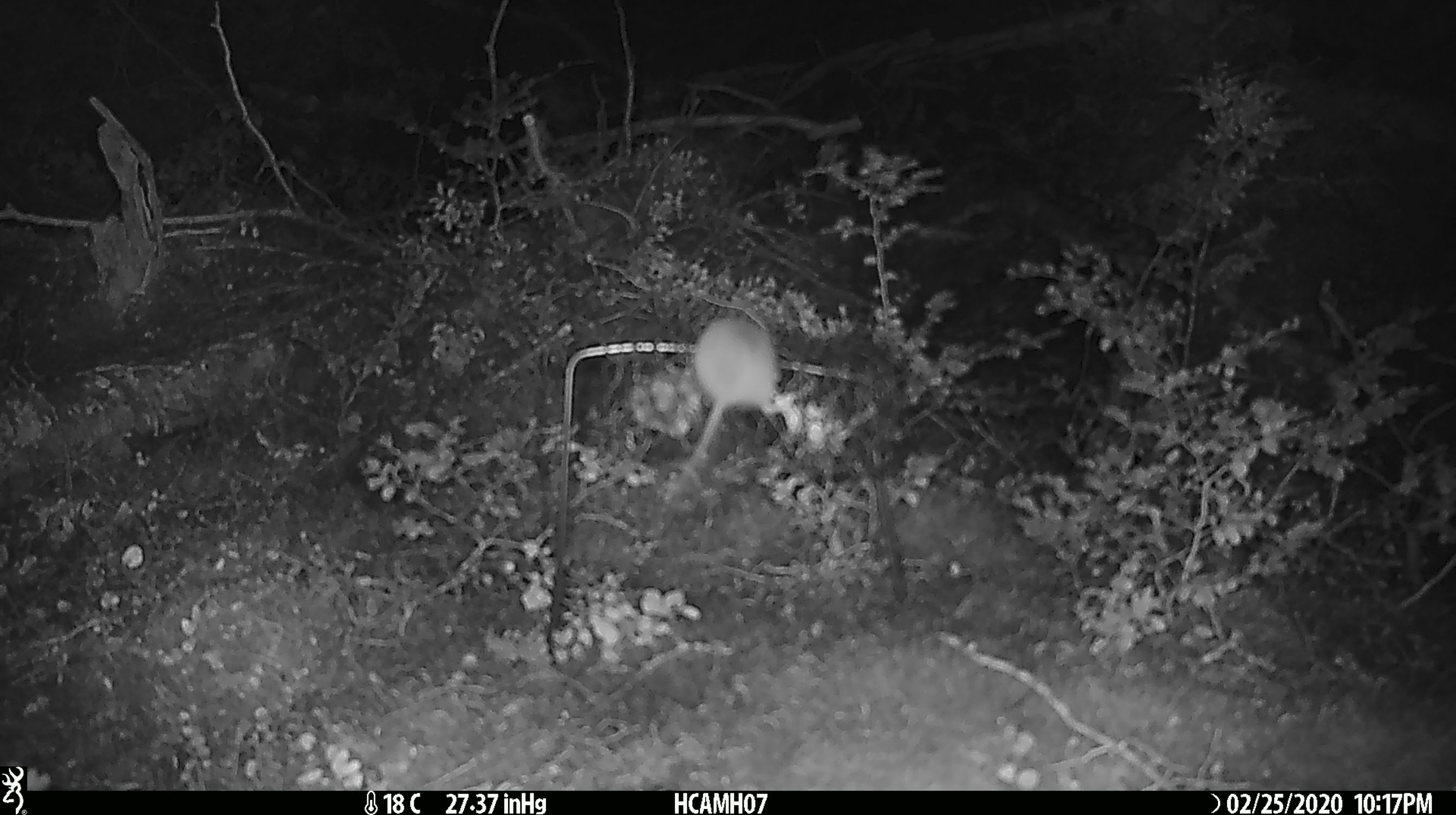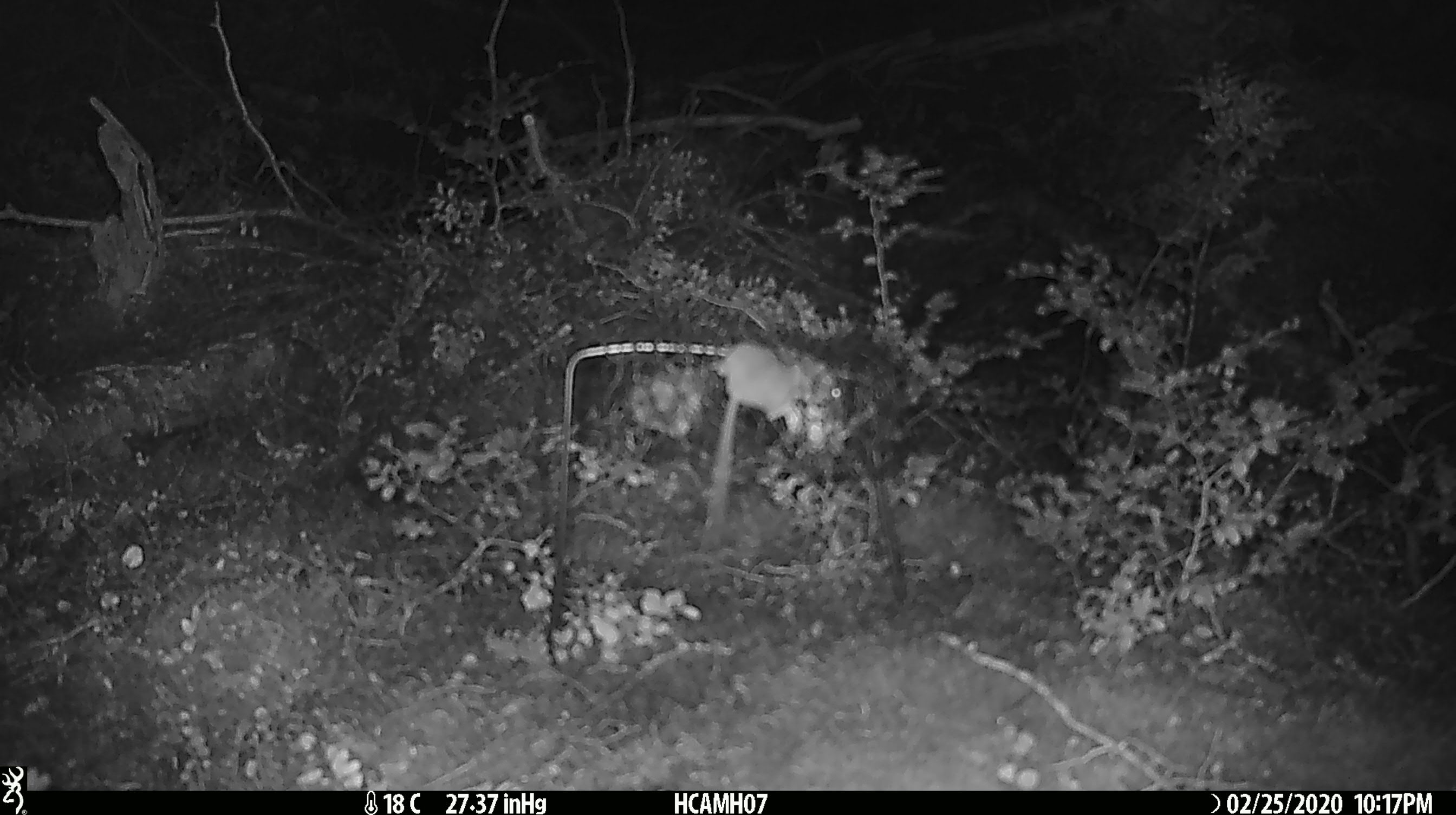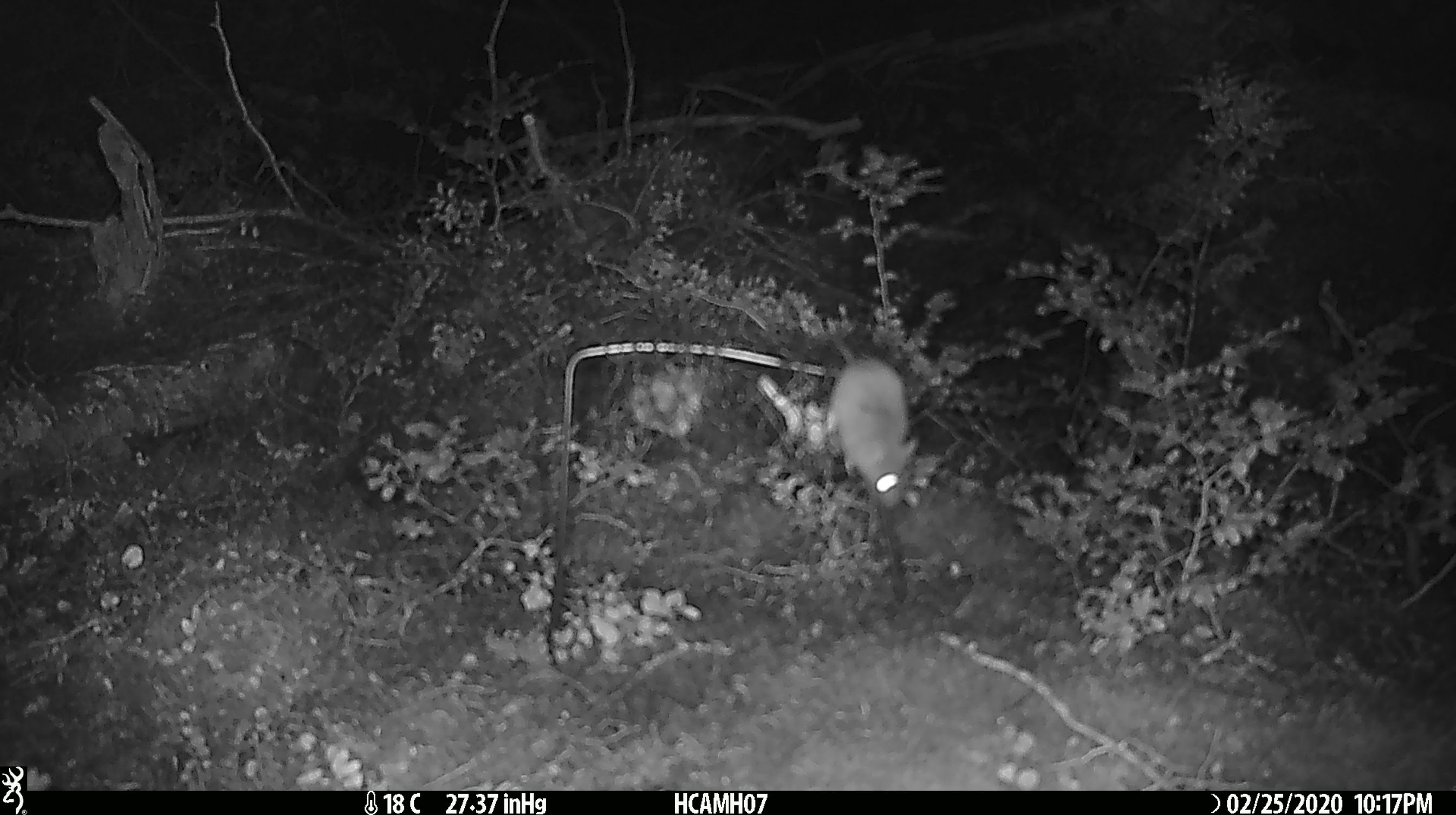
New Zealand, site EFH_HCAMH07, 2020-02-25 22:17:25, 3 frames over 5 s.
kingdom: Animalia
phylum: Chordata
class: Mammalia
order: Rodentia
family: Muridae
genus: Mus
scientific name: Mus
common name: mouse